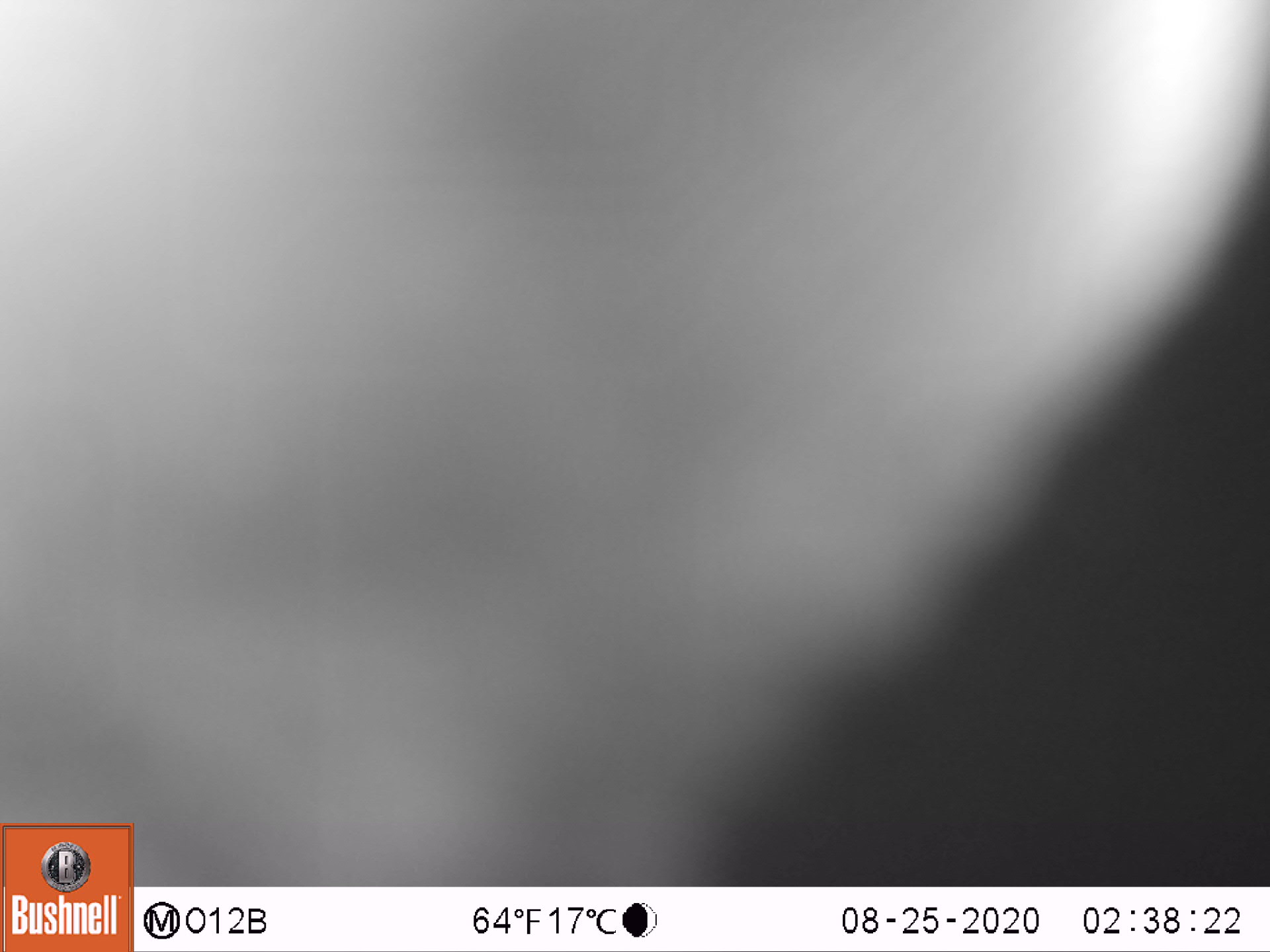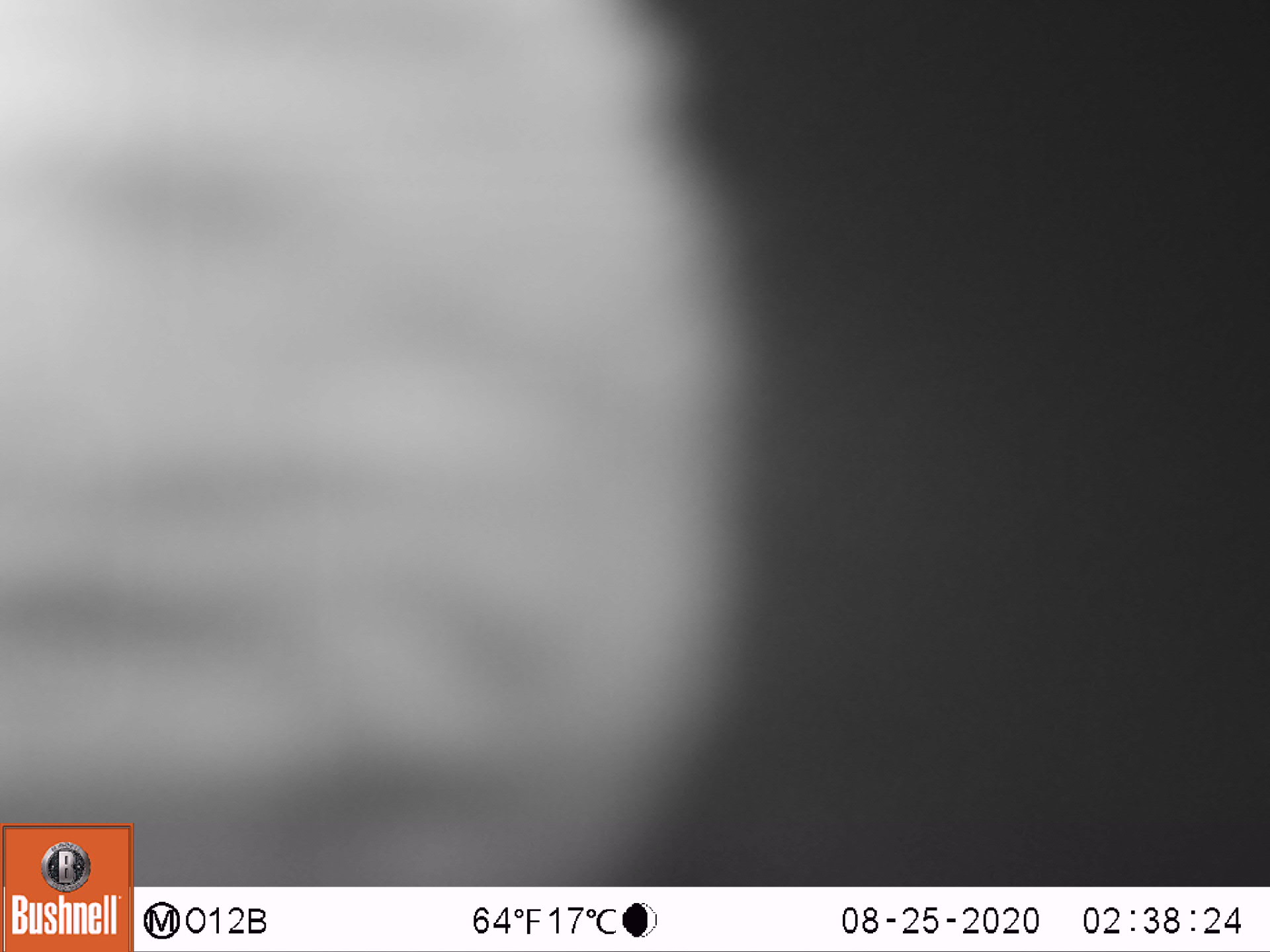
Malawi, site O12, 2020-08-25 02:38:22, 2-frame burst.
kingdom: Animalia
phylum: Chordata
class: Mammalia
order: Primates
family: Galagidae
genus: Galago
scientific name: Galago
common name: lesser bushbabies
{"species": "Galago (lesser bushbabies)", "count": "1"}